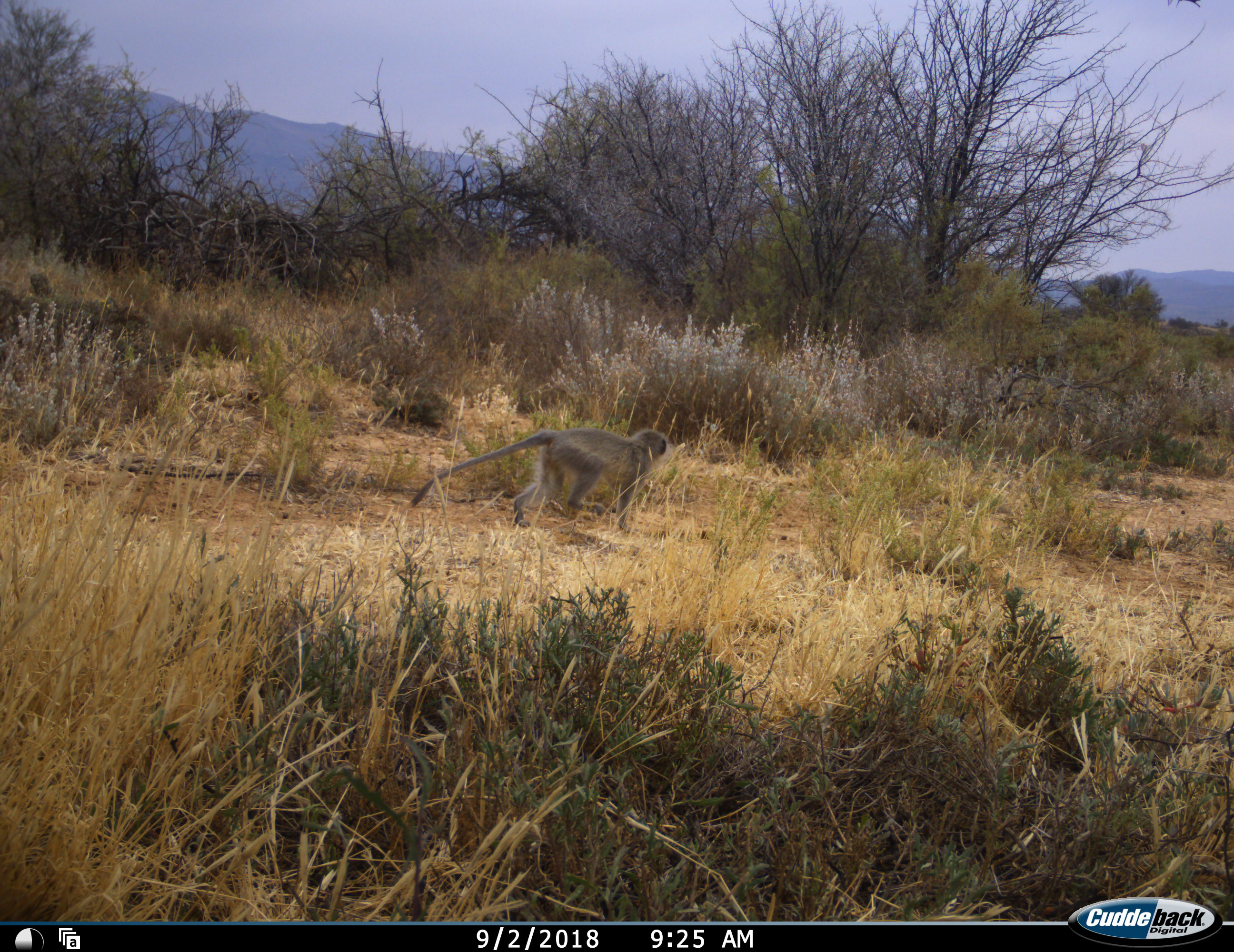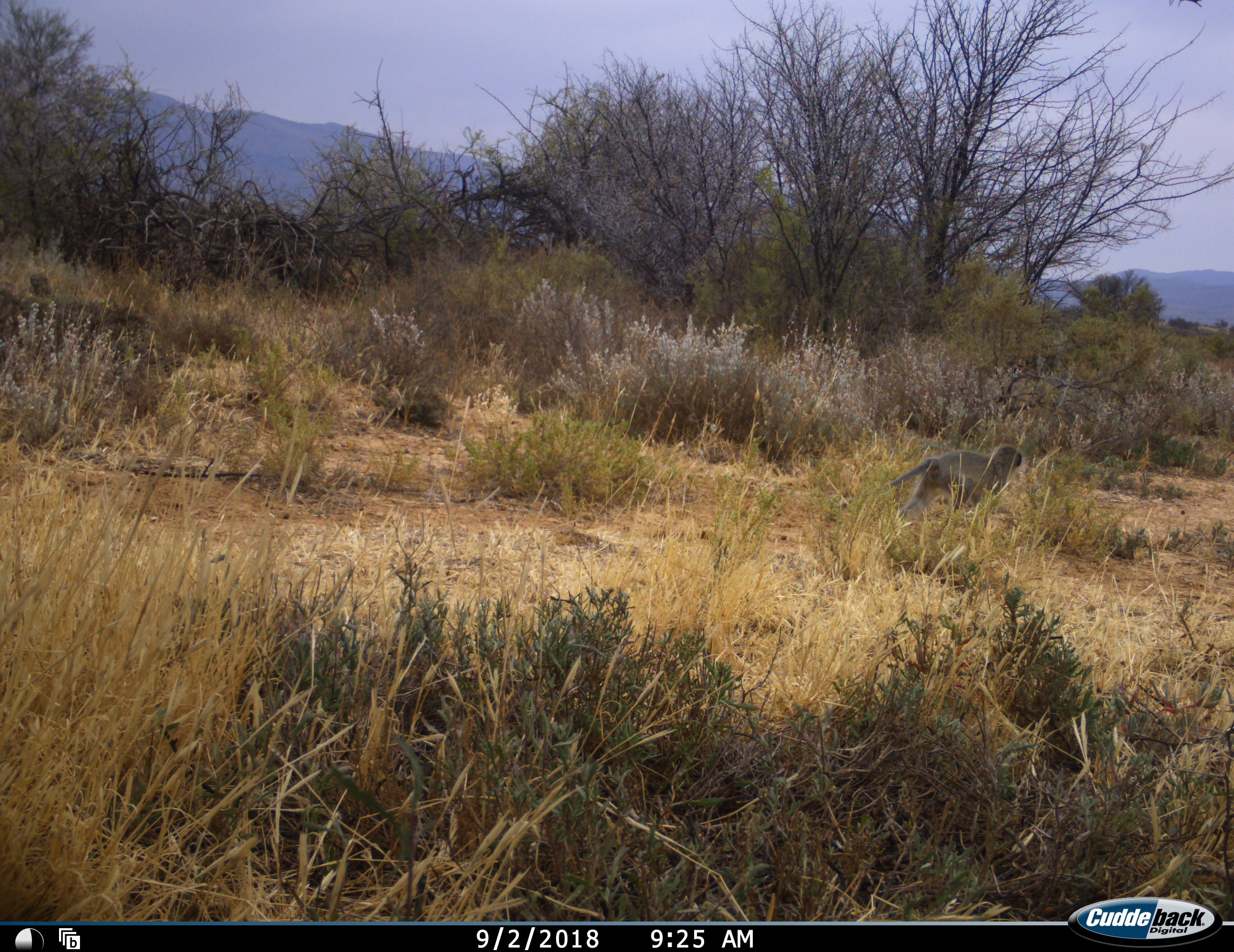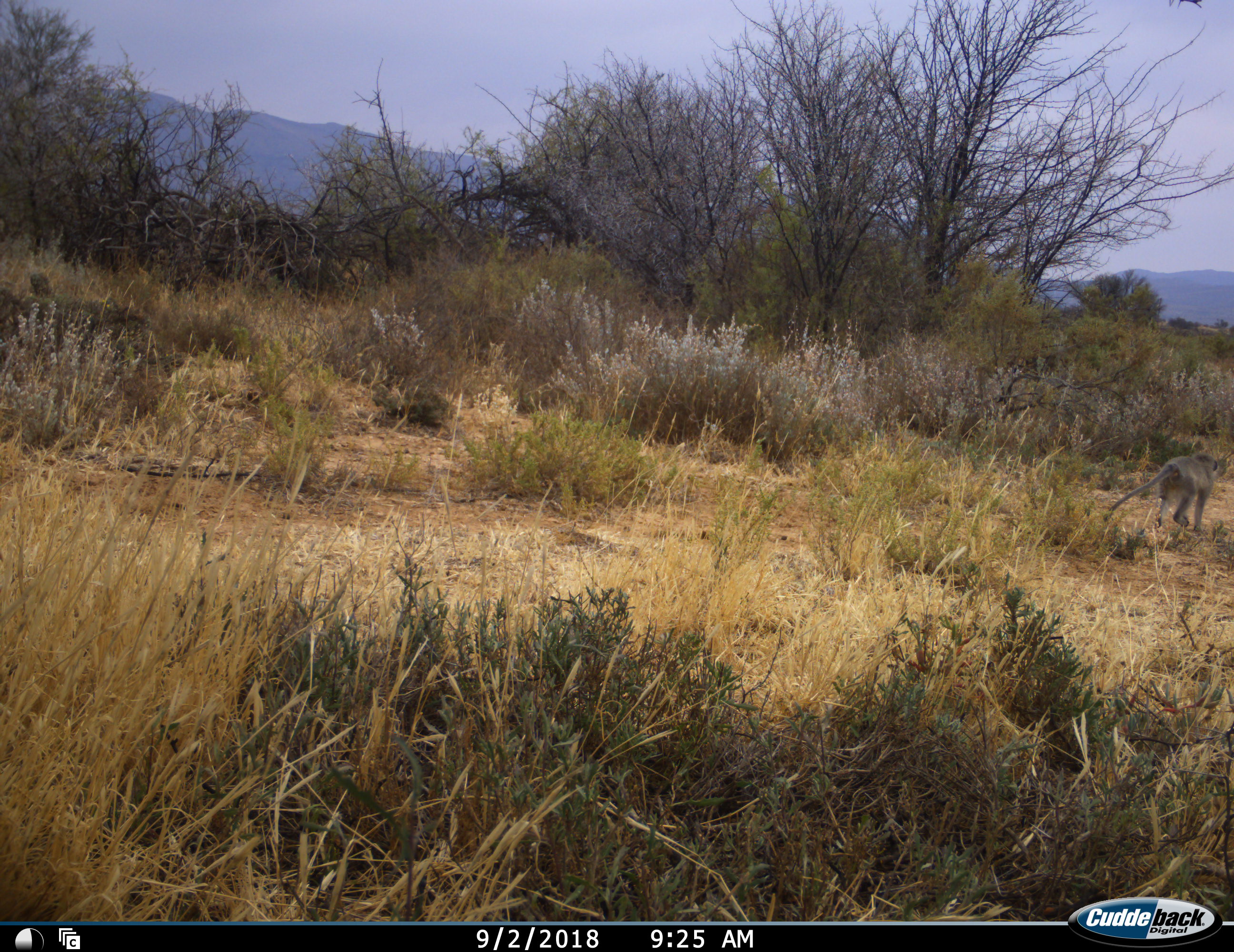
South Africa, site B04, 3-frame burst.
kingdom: Animalia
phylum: Chordata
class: Mammalia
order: Primates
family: Cercopithecidae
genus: Chlorocebus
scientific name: Chlorocebus pygerythrus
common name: vervet monkey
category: monkeyvervet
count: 1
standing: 10%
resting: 0%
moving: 90%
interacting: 0%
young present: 0%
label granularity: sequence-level